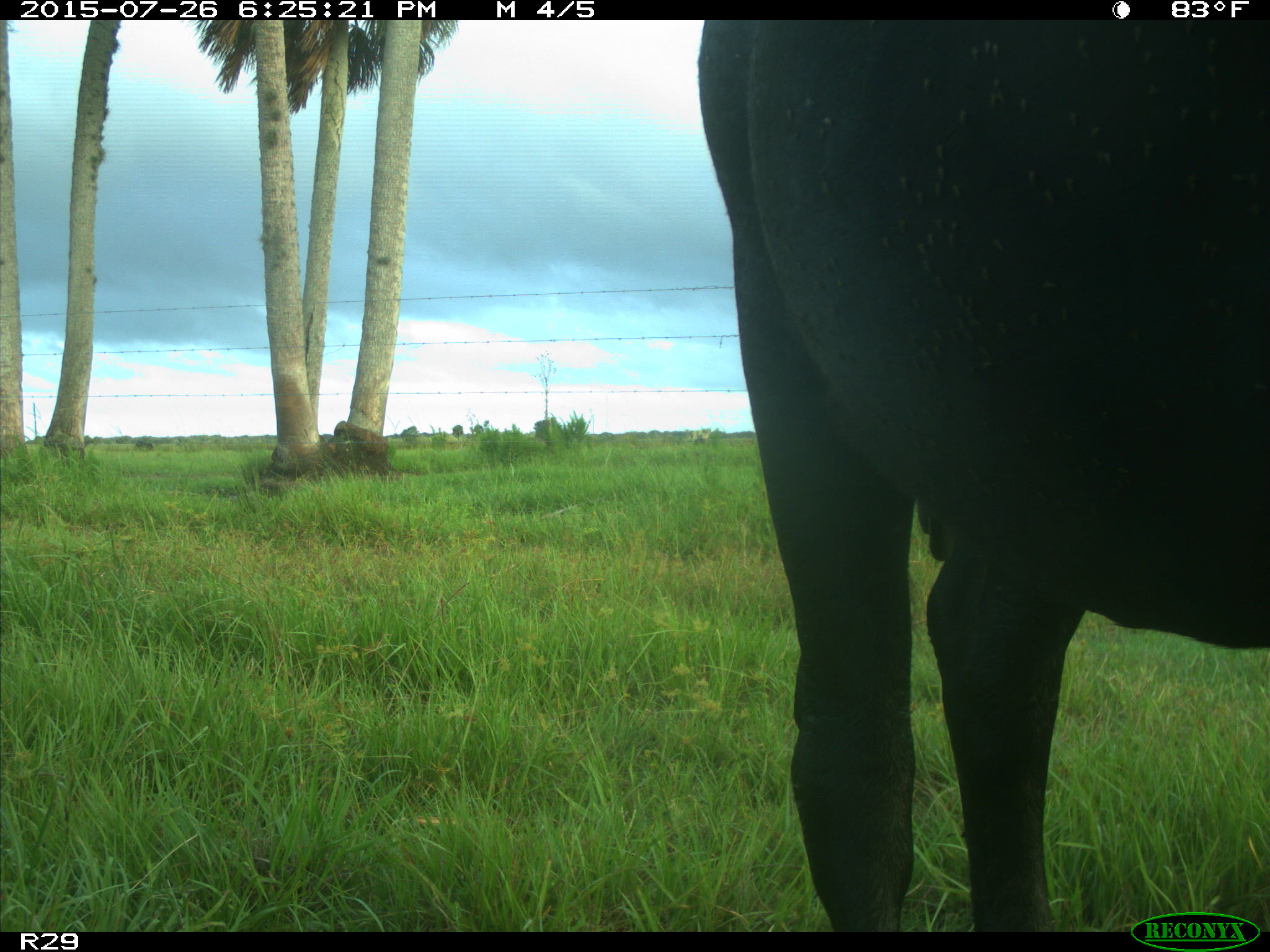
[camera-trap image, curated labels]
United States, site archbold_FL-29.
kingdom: Animalia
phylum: Chordata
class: Mammalia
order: Artiodactyla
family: Bovidae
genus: Bos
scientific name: Bos taurus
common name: domestic cow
Bos taurus (domestic cow).